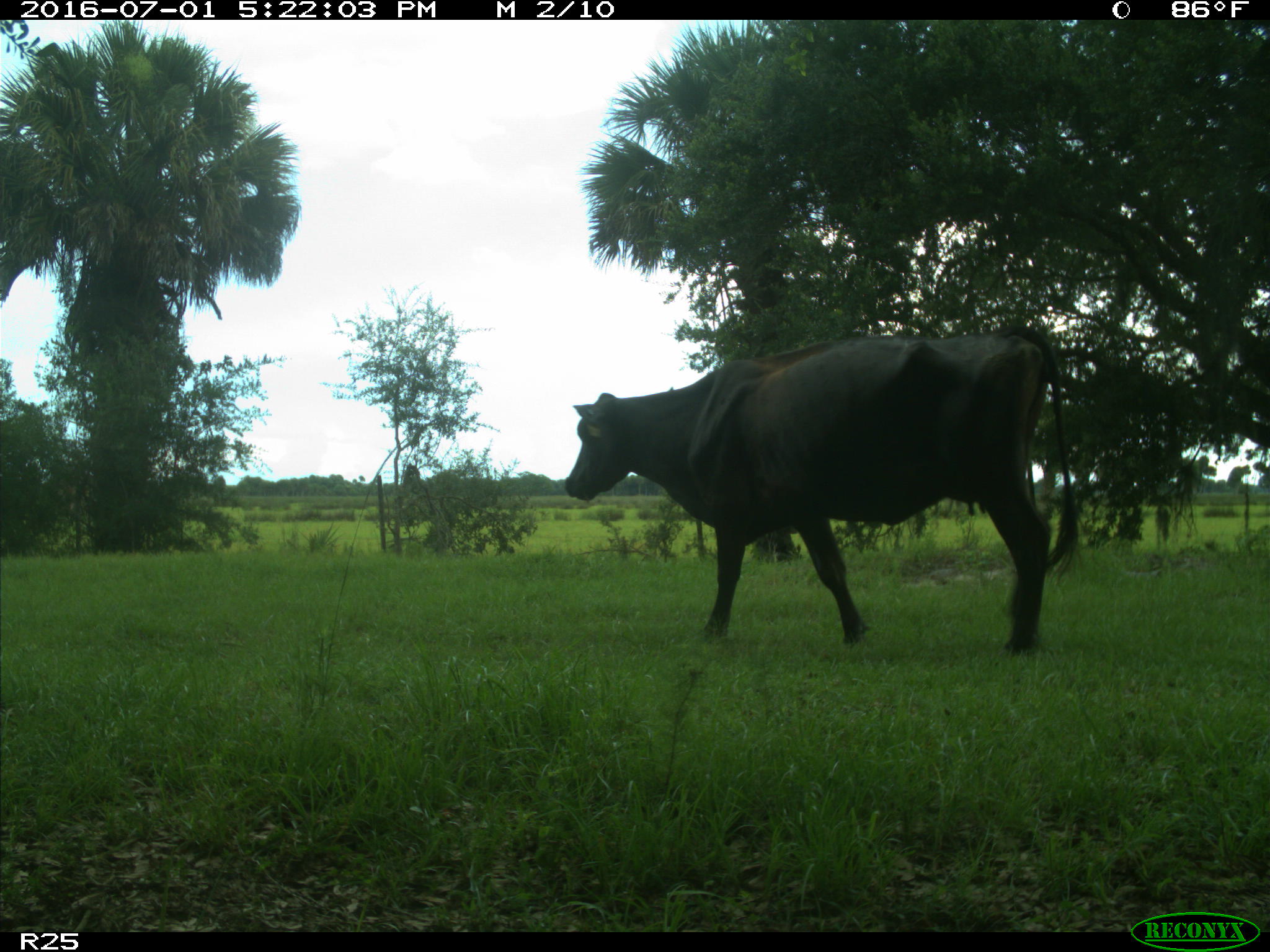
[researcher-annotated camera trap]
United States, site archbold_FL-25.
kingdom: Animalia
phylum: Chordata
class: Mammalia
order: Artiodactyla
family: Bovidae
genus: Bos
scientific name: Bos taurus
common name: domestic cow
Bos taurus (domestic cow).